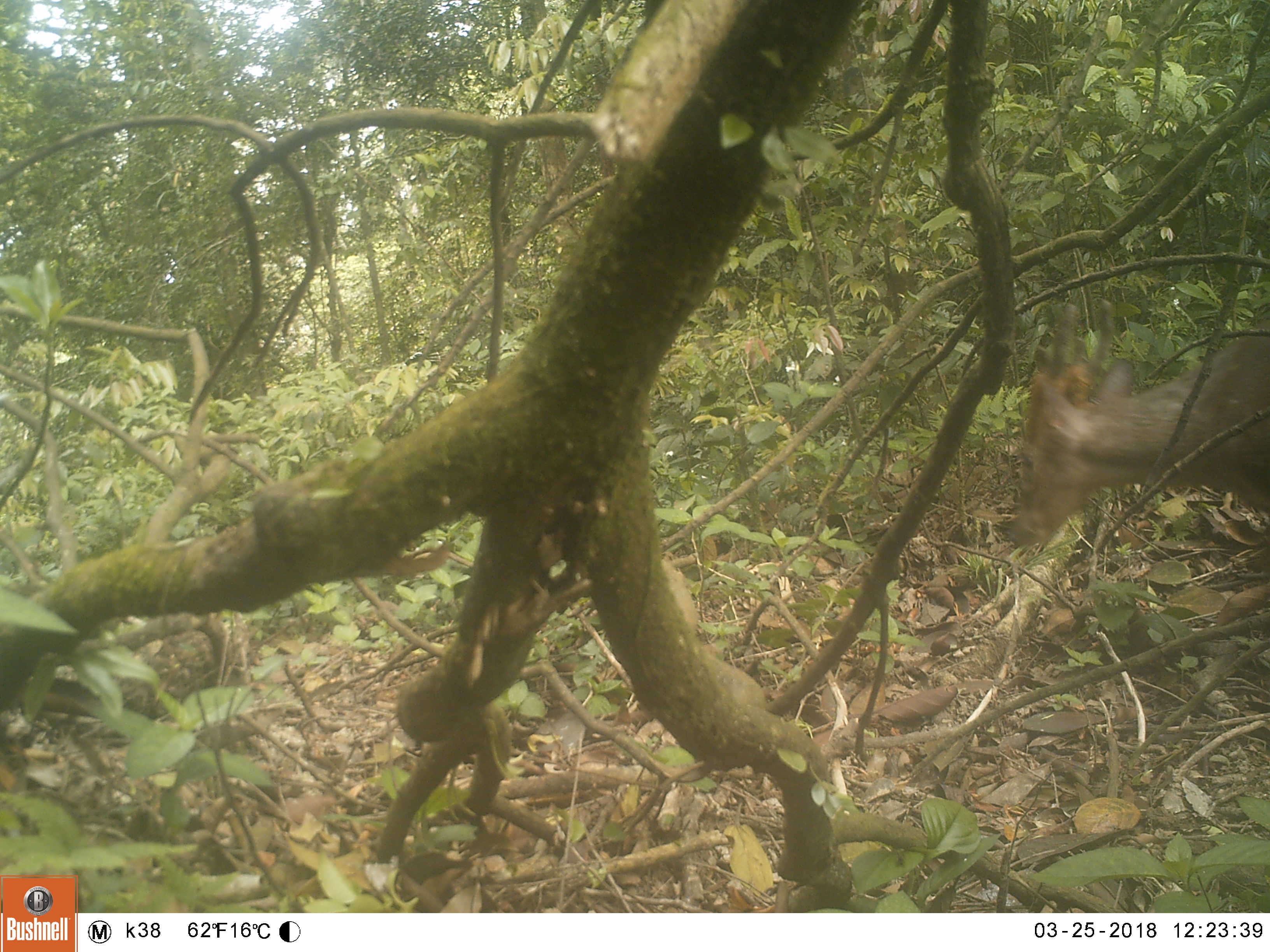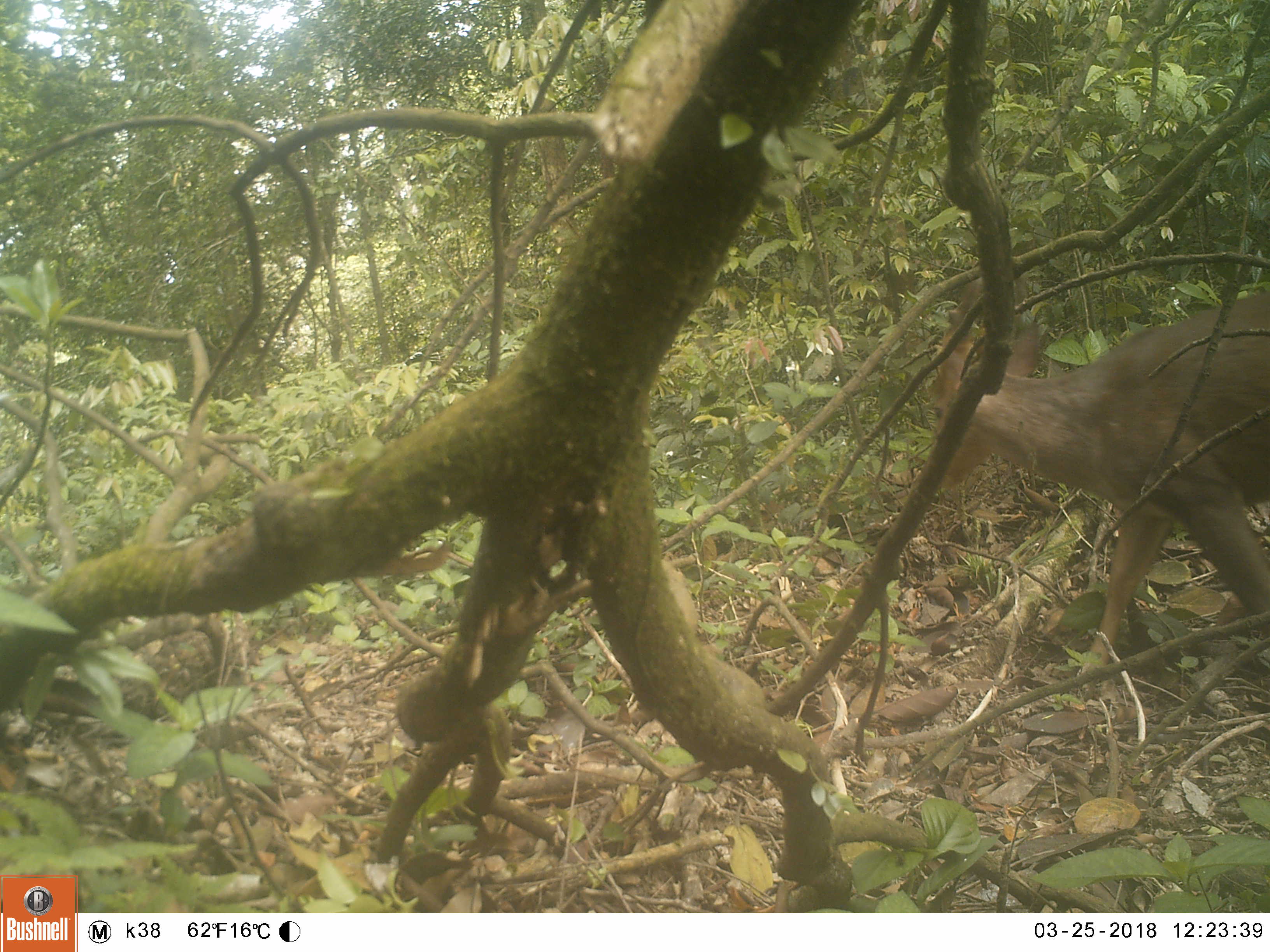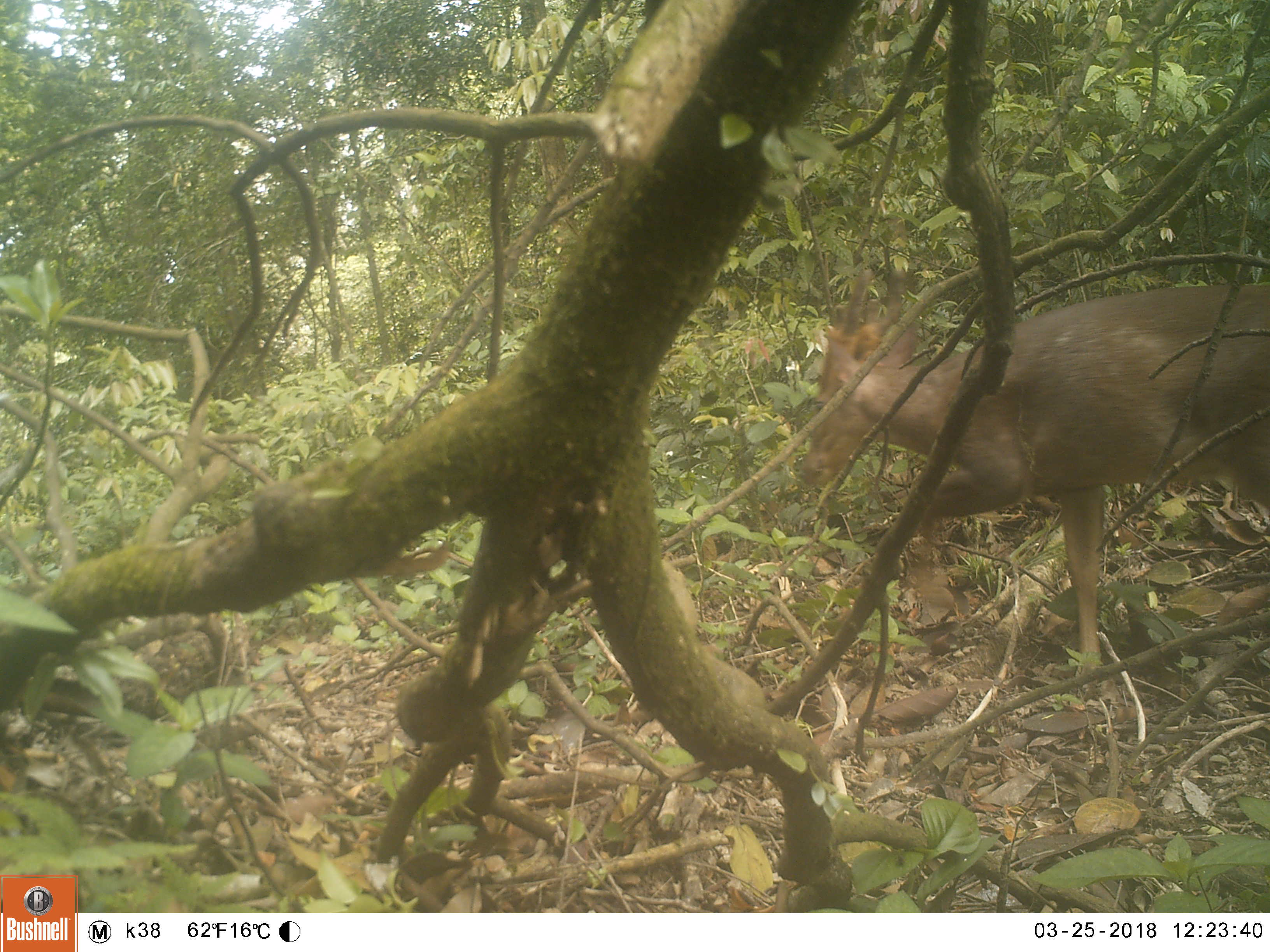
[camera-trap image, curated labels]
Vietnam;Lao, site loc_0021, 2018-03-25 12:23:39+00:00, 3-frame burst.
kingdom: Animalia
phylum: Chordata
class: Mammalia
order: Artiodactyla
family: Cervidae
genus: Muntiacus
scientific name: Muntiacus vuquangensis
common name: large-antlered muntjac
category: large antlered muntjac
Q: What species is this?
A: Large antlered muntjac (large-antlered muntjac) (Muntiacus vuquangensis).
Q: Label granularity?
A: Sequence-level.